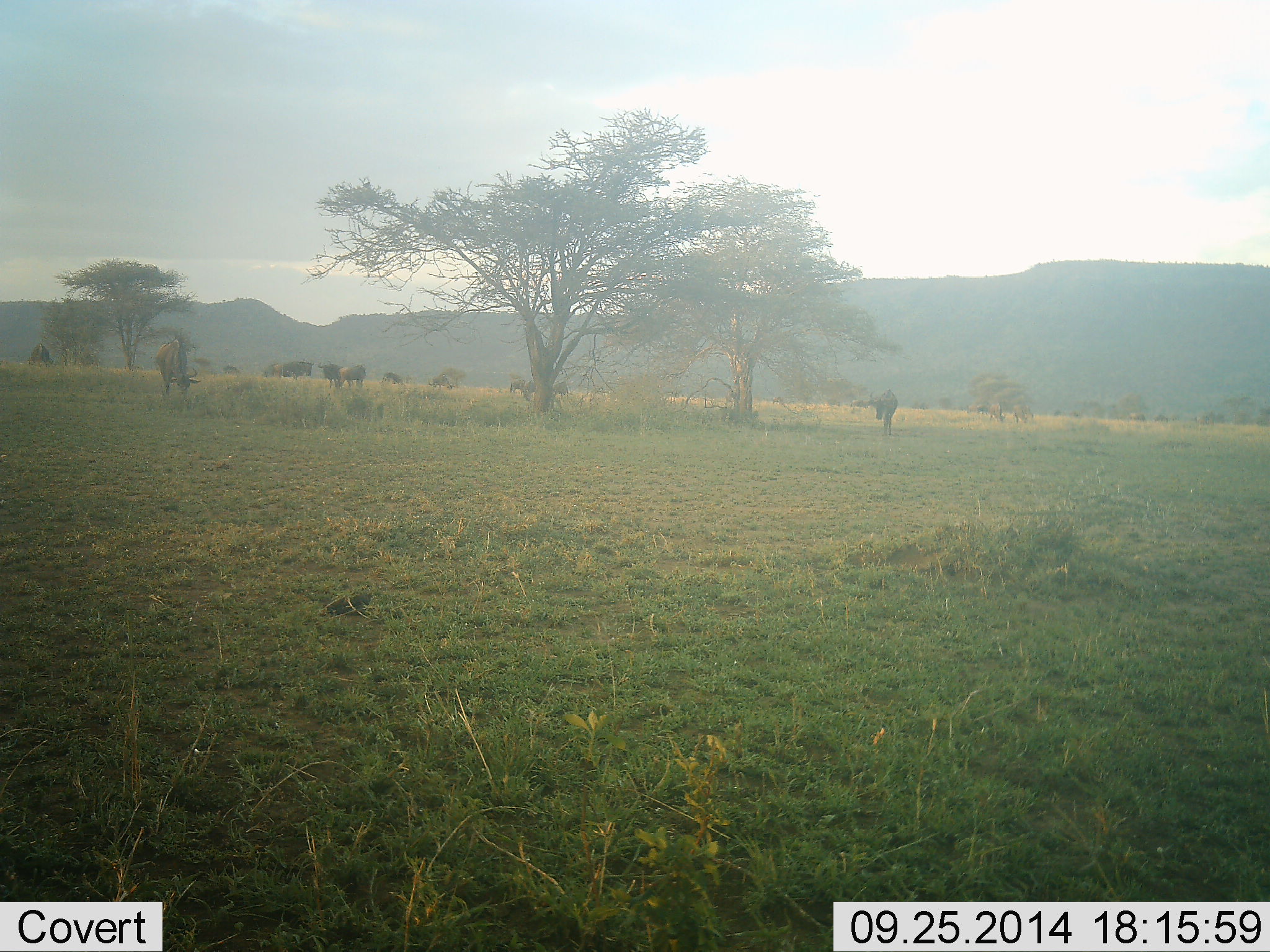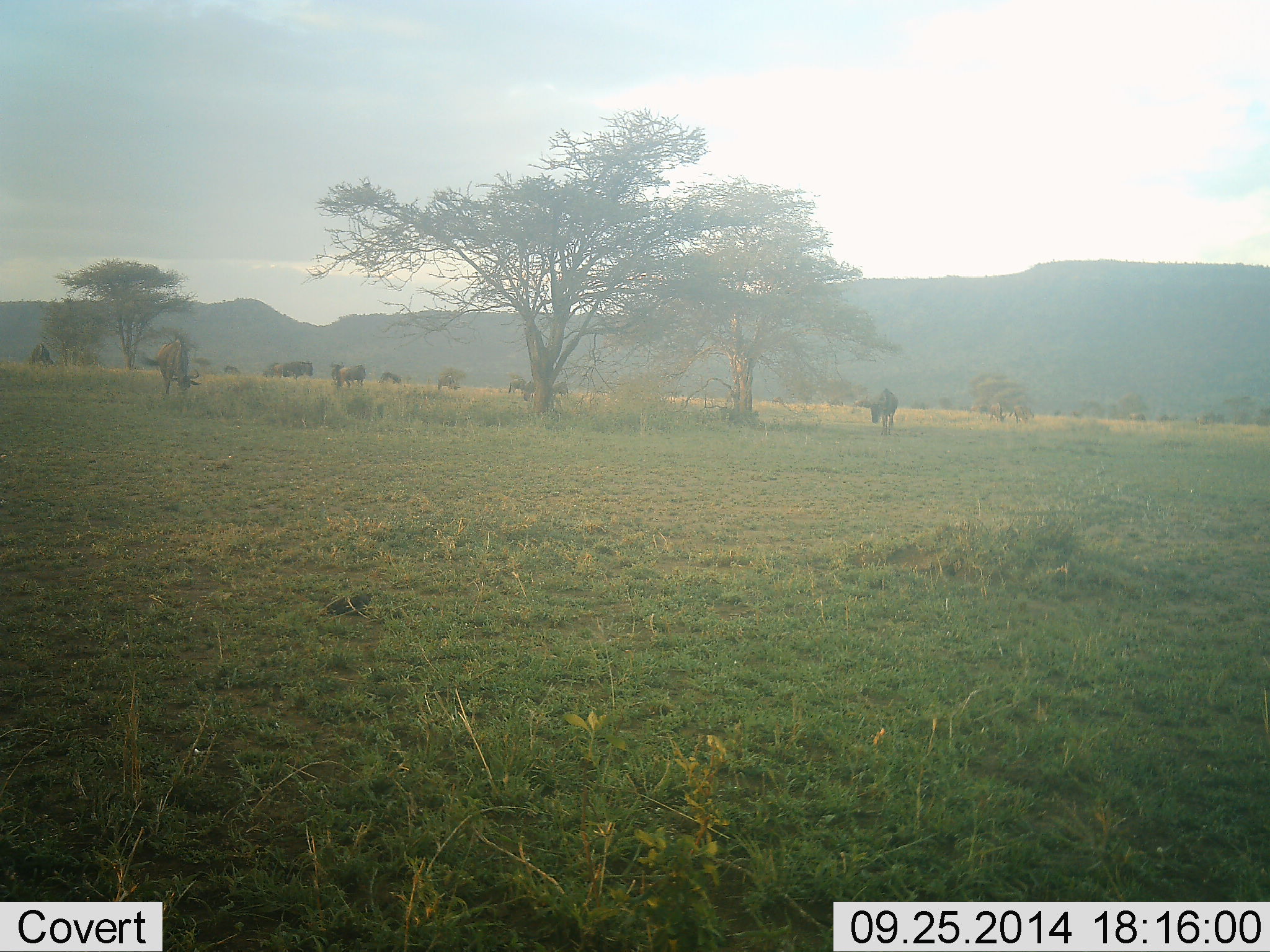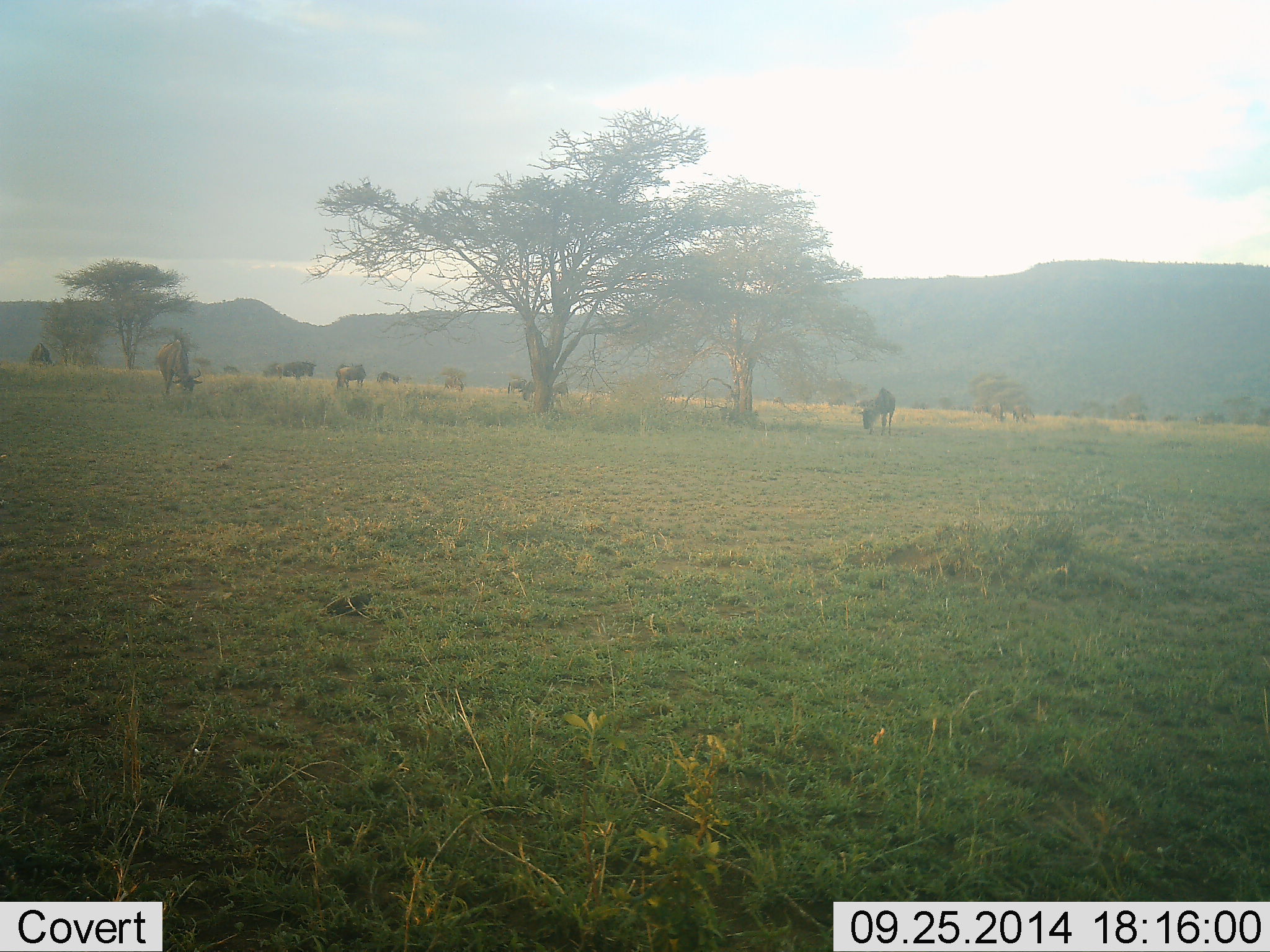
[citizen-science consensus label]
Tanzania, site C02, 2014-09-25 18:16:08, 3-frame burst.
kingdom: Animalia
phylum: Chordata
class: Mammalia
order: Artiodactyla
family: Bovidae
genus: Connochaetes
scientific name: Connochaetes taurinus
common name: blue wildebeest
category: wildebeest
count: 10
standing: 30%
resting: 0%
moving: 30%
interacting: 0%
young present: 0%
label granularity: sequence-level